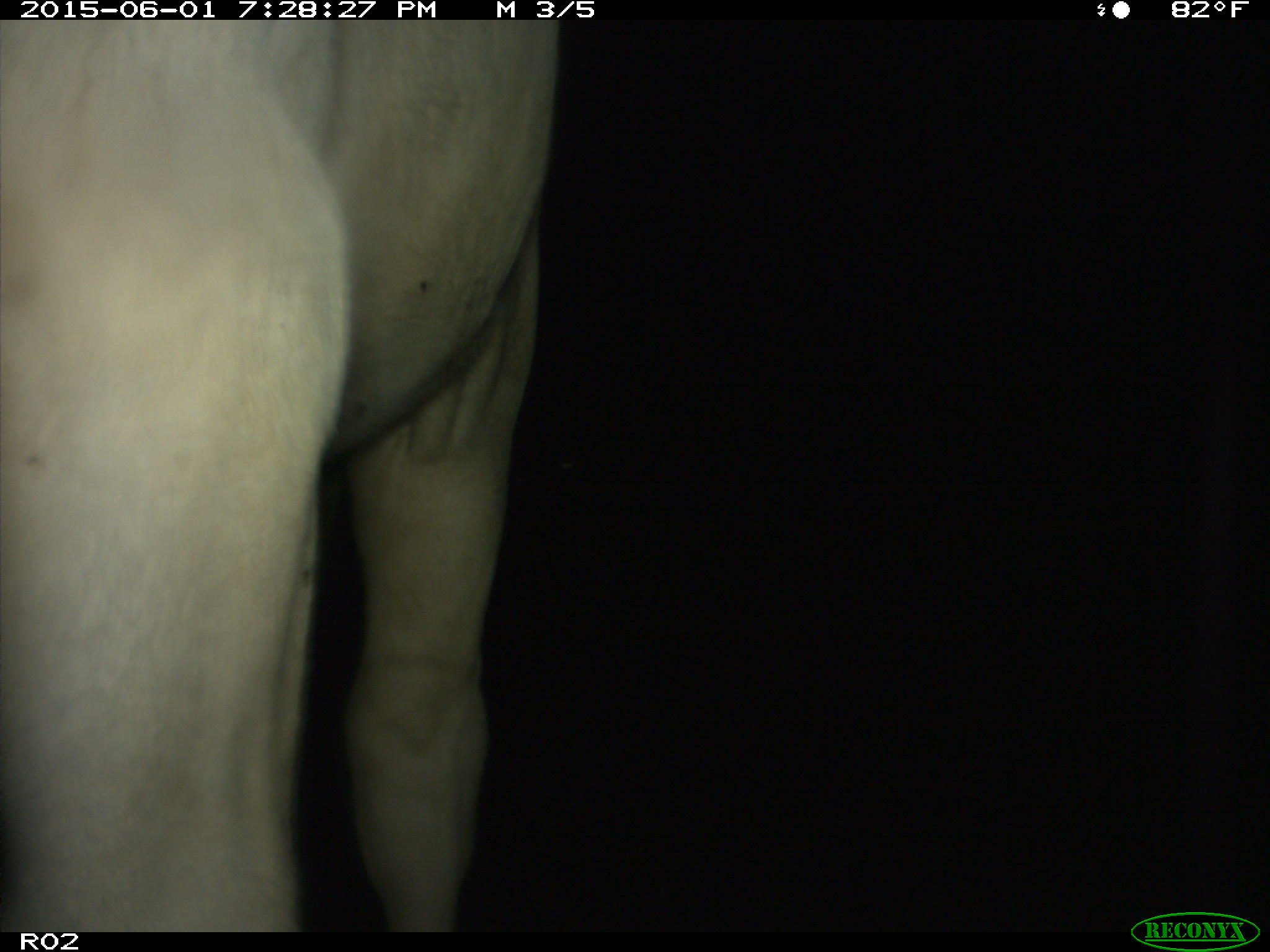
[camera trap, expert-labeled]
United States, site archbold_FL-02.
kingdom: Animalia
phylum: Chordata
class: Mammalia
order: Artiodactyla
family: Bovidae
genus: Bos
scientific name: Bos taurus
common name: domestic cow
Bos taurus (domestic cow).